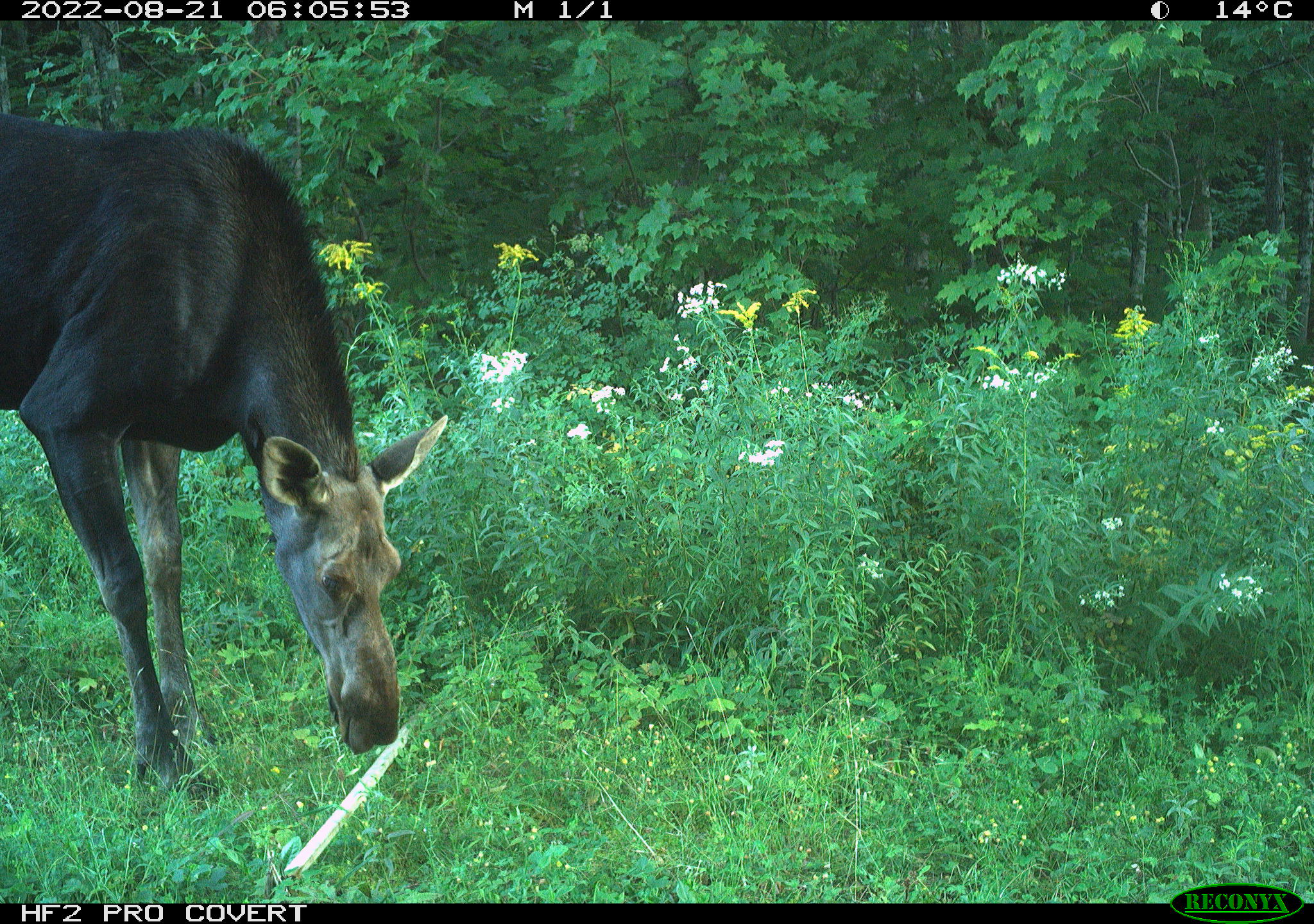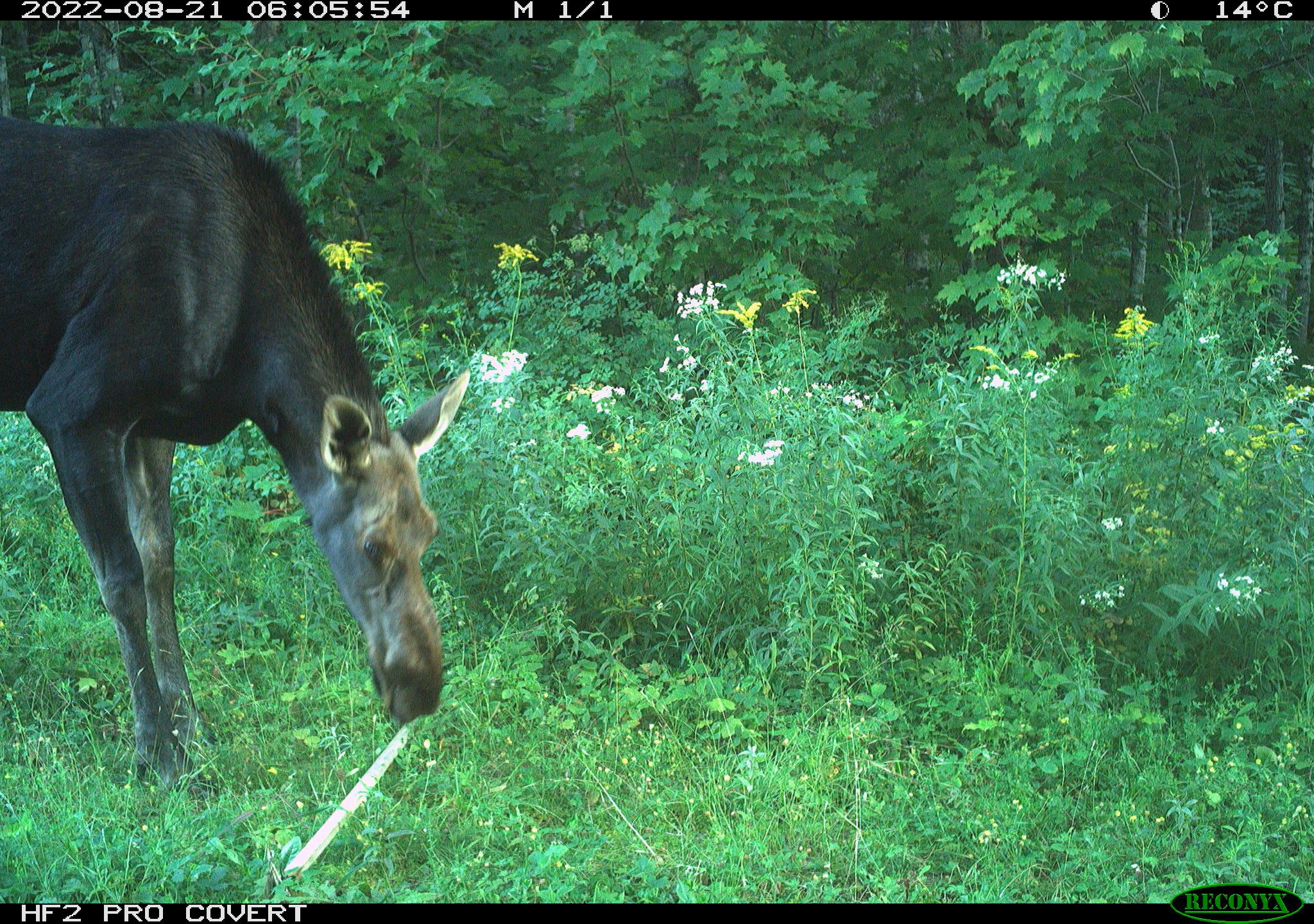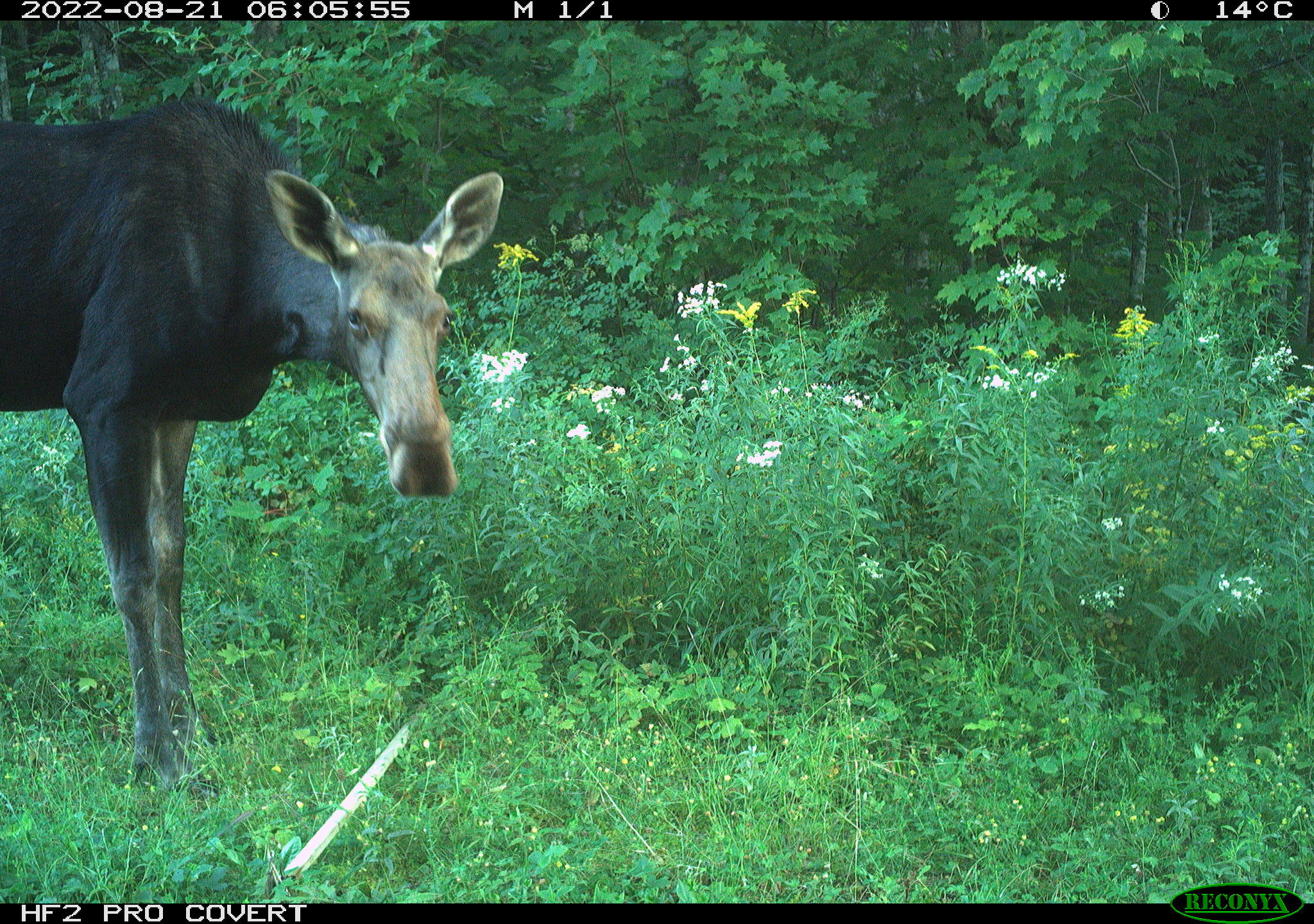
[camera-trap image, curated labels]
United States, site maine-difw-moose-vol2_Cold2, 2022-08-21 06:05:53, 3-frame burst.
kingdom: Animalia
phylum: Chordata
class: Mammalia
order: Artiodactyla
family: Cervidae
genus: Alces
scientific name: Alces alces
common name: moose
Moose (Alces alces).